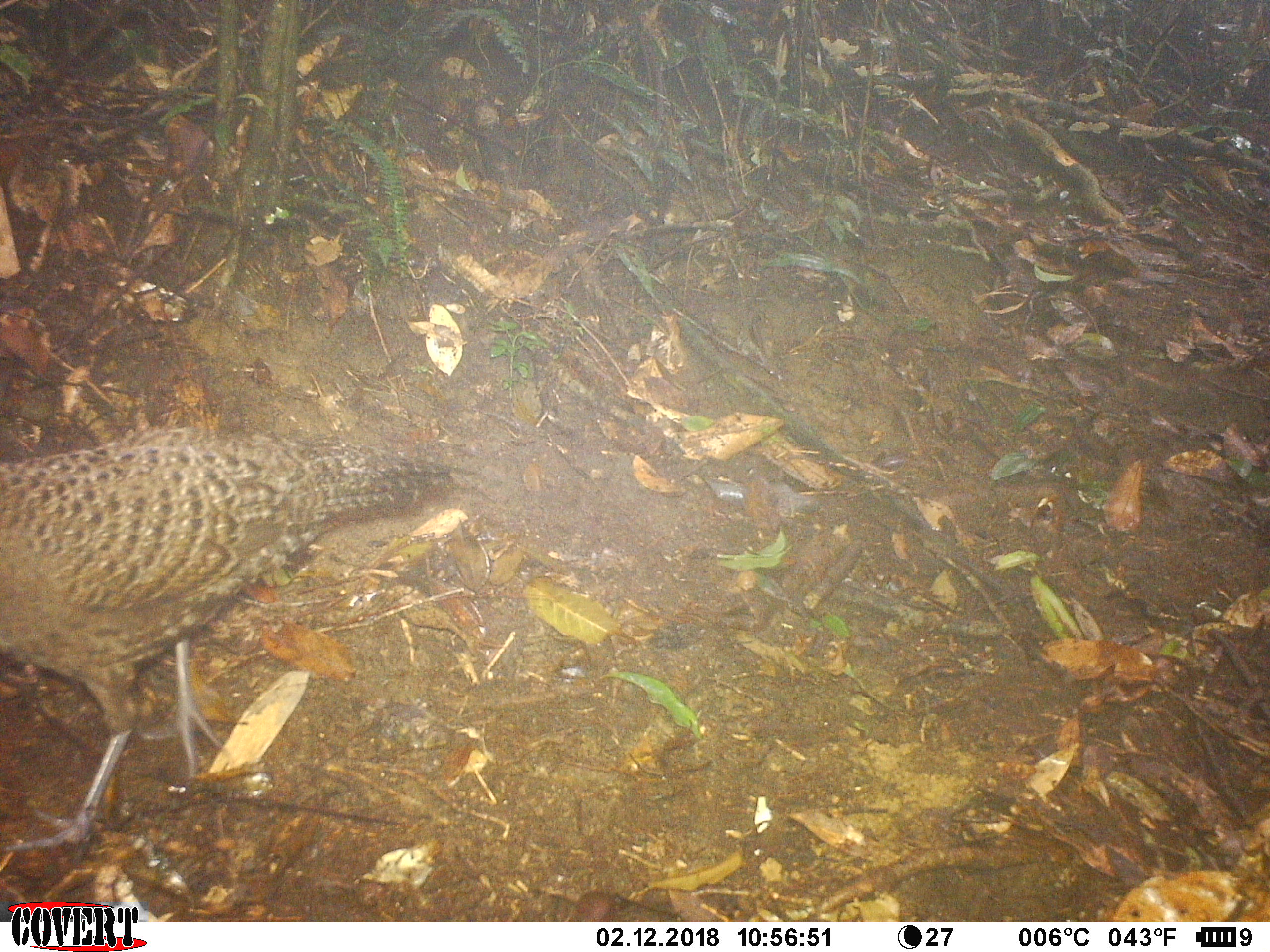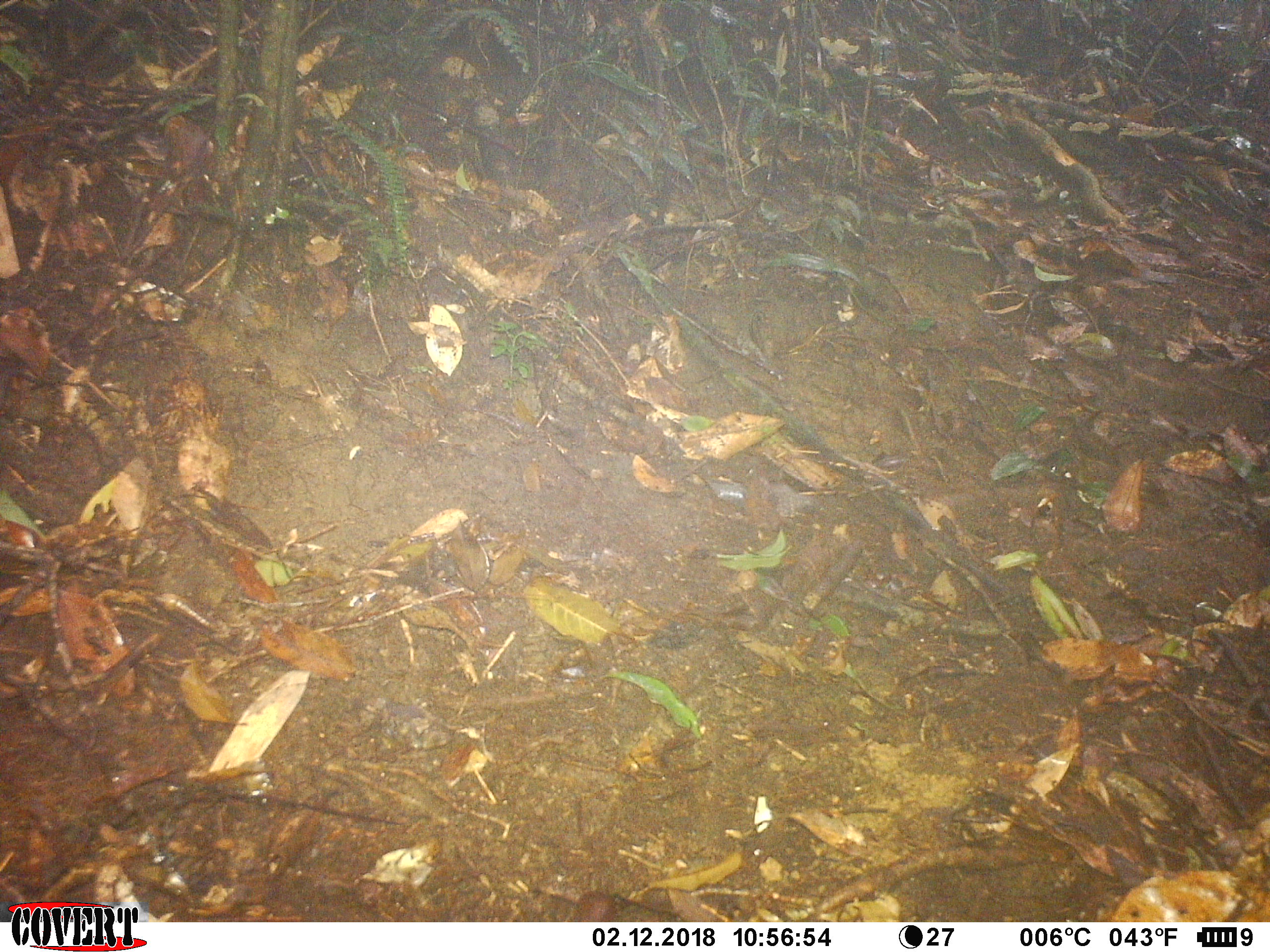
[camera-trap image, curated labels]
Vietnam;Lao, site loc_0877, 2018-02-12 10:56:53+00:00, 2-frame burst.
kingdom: Animalia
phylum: Chordata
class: Aves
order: Galliformes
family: Phasianidae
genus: Polyplectron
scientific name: Polyplectron bicalcaratum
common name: gray peacock-pheasant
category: grey peacock pheasant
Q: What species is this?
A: Grey peacock pheasant (gray peacock-pheasant) (Polyplectron bicalcaratum).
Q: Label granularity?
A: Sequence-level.